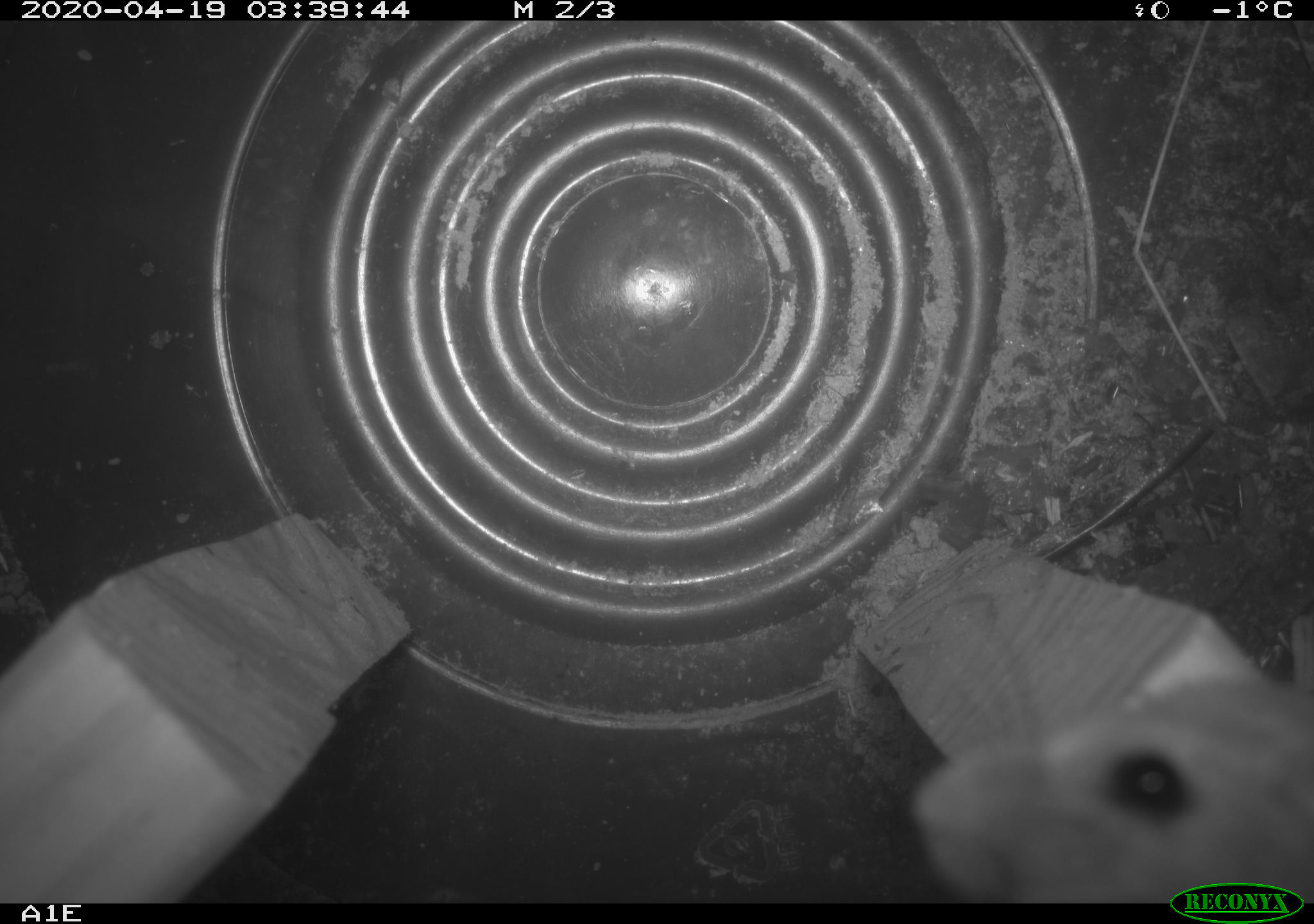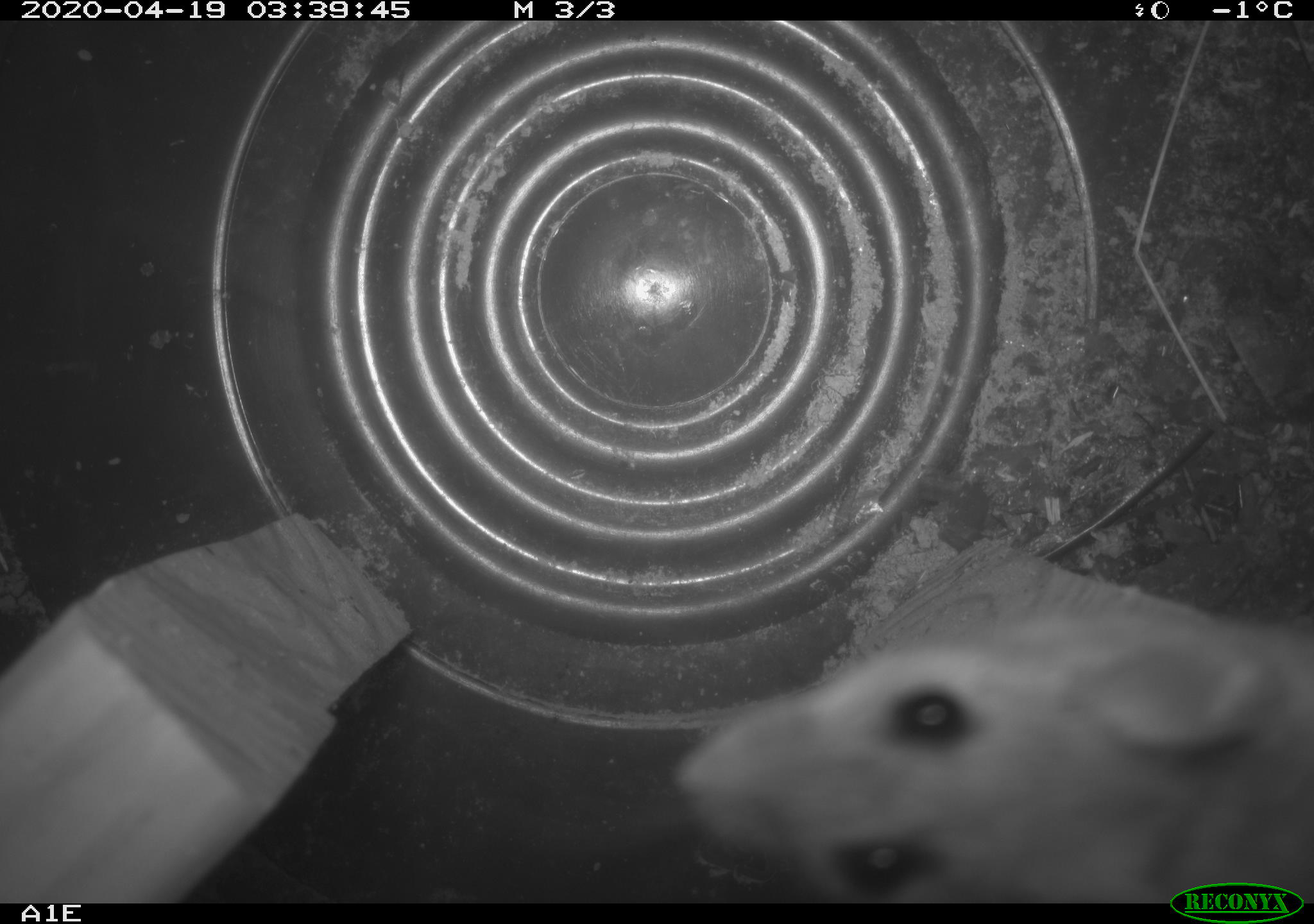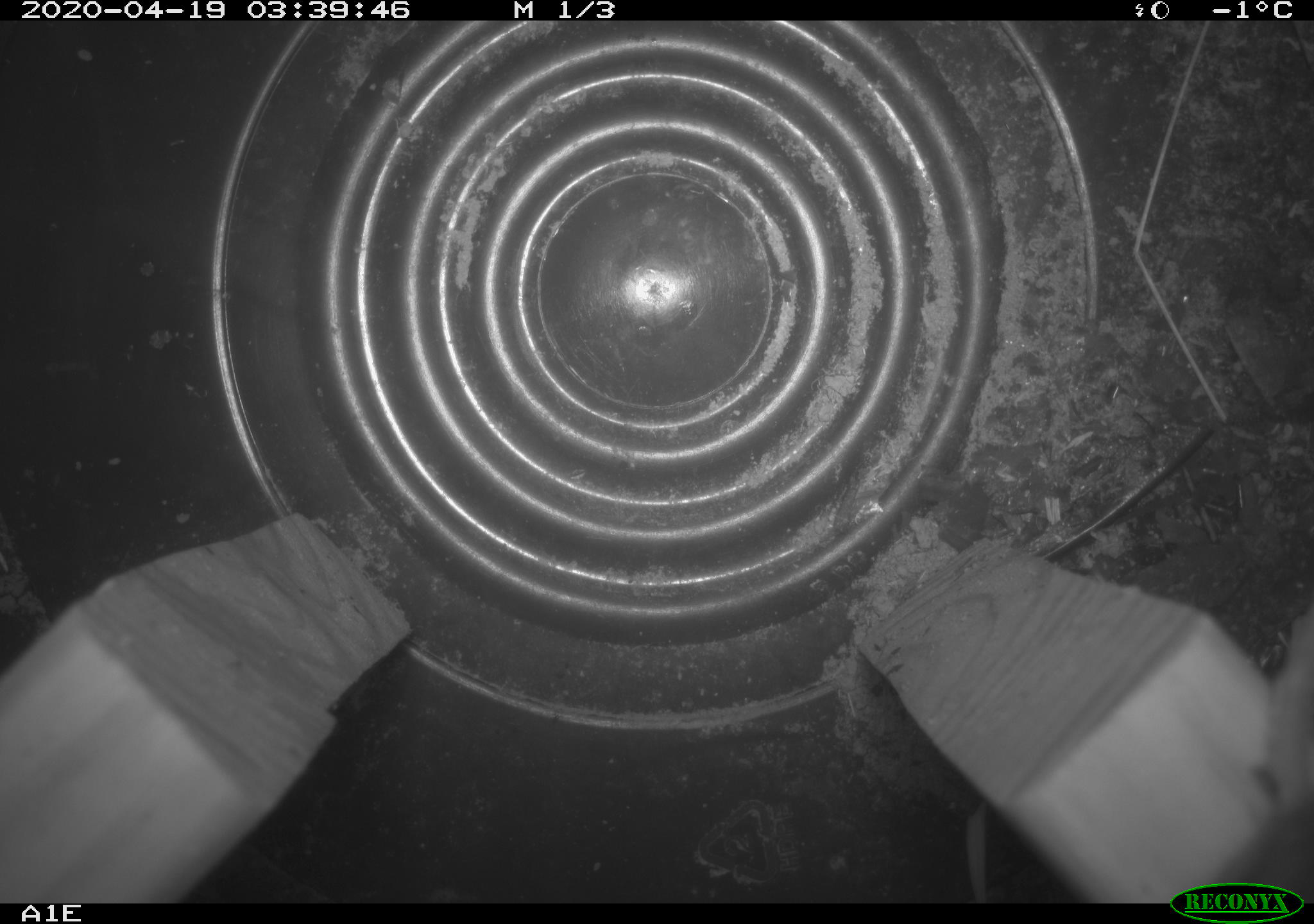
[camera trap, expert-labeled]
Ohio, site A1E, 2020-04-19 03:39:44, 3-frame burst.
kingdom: Animalia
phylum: Chordata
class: Mammalia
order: Rodentia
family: Cricetidae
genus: Peromyscus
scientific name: Peromyscus leucopus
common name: white-footed mouse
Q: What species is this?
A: White-footed mouse (Peromyscus leucopus).